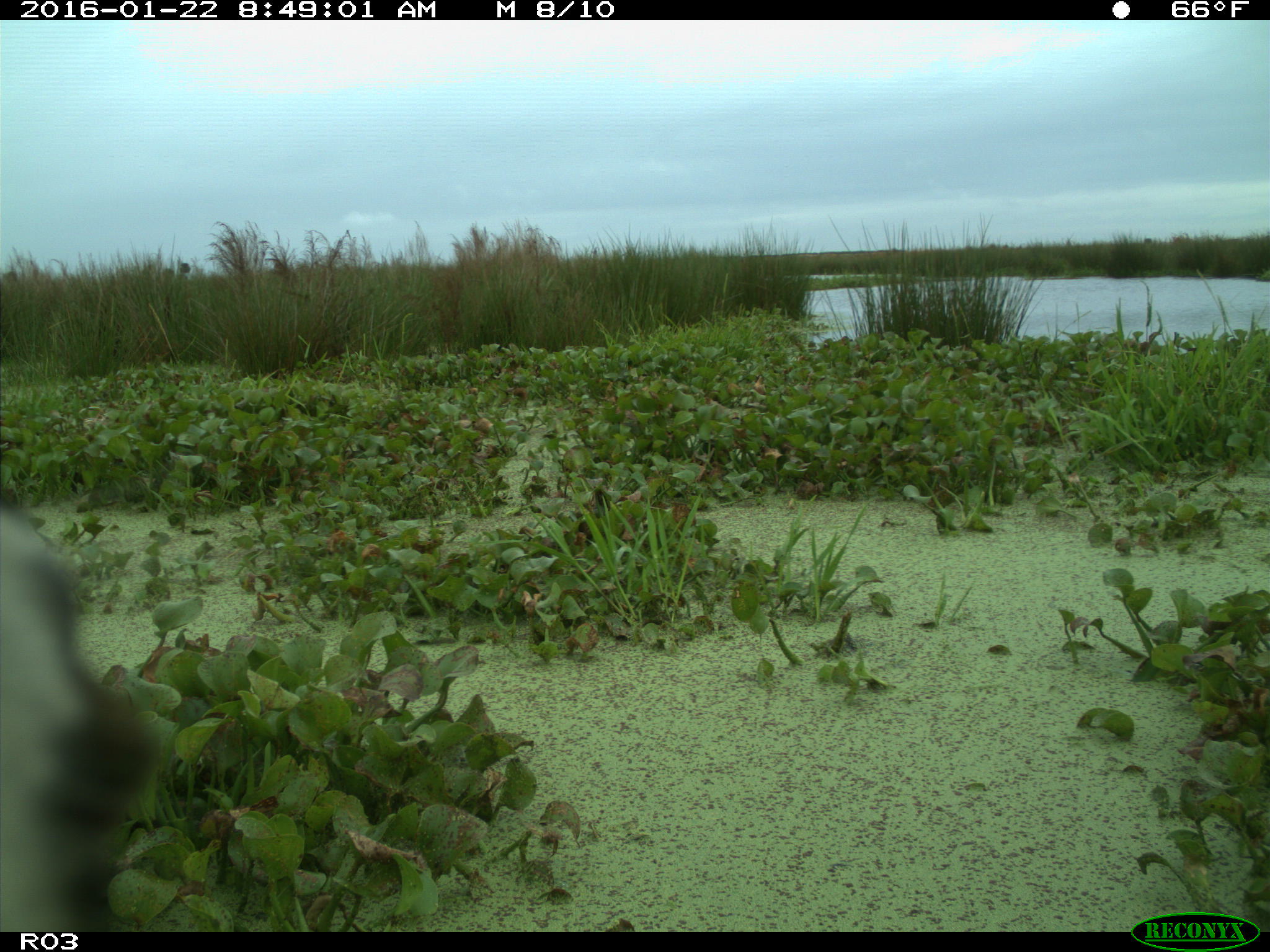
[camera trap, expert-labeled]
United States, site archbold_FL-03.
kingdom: Animalia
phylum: Chordata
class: Mammalia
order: Artiodactyla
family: Bovidae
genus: Bos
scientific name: Bos taurus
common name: domestic cow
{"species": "Bos taurus (domestic cow)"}